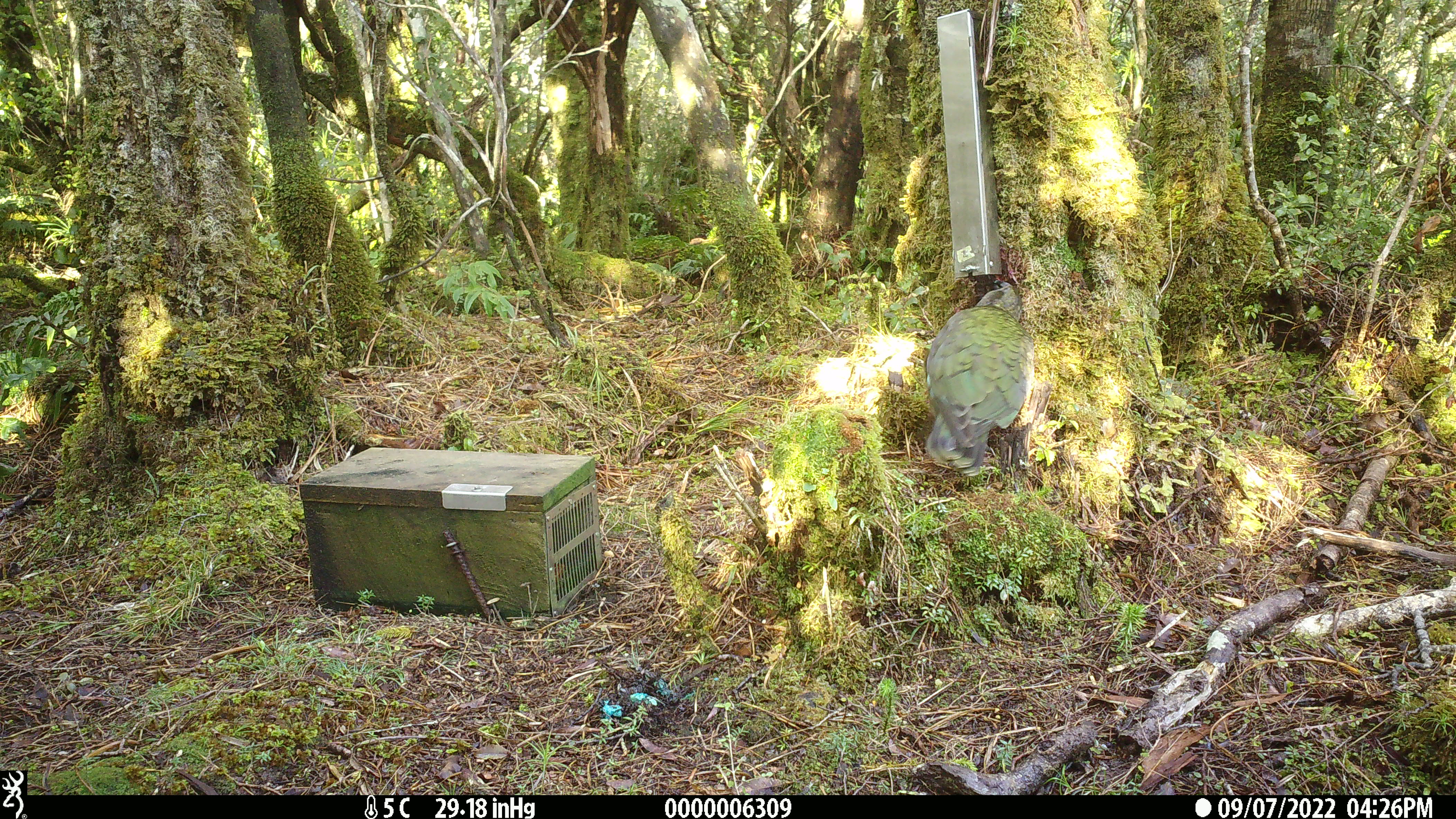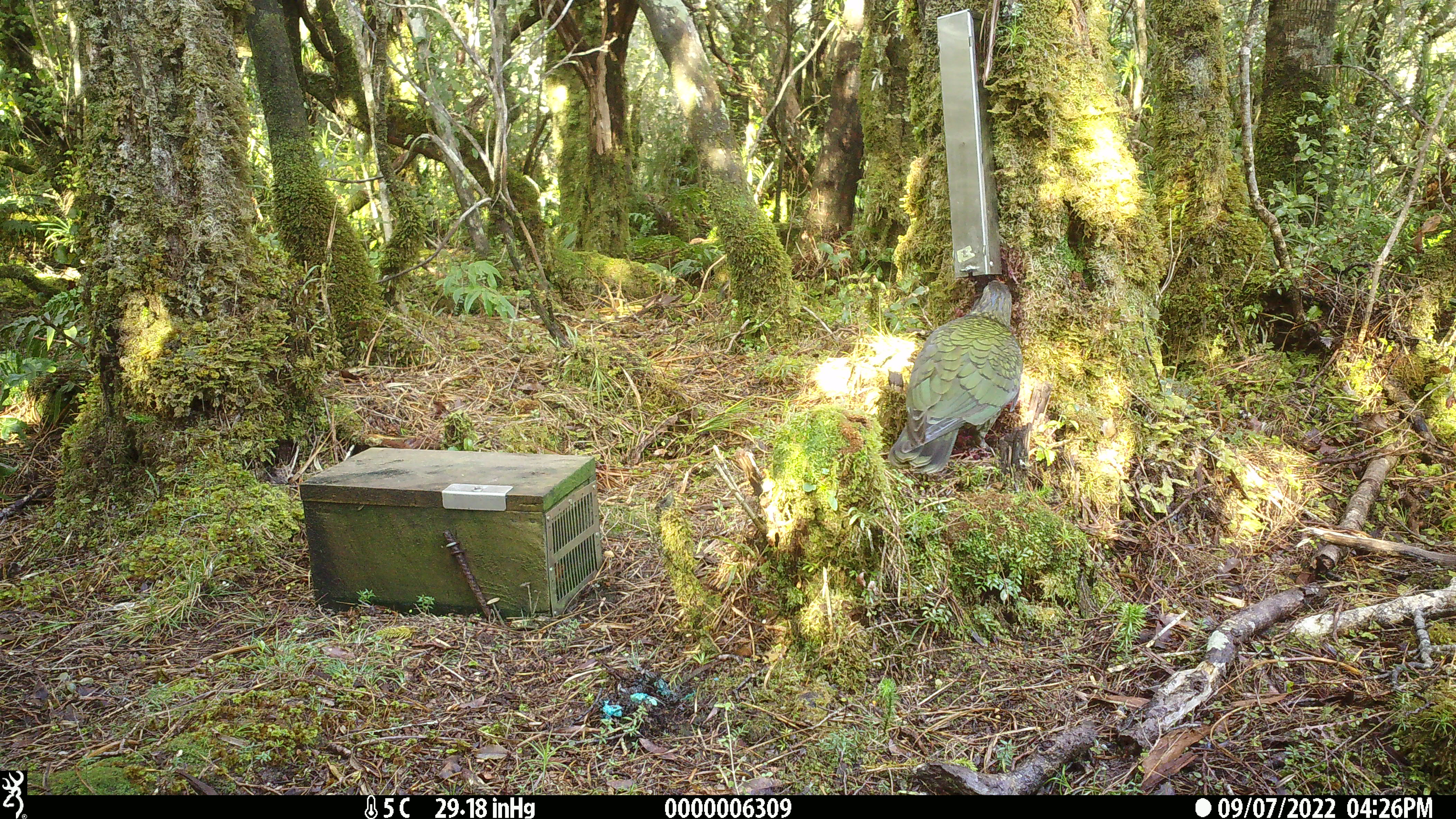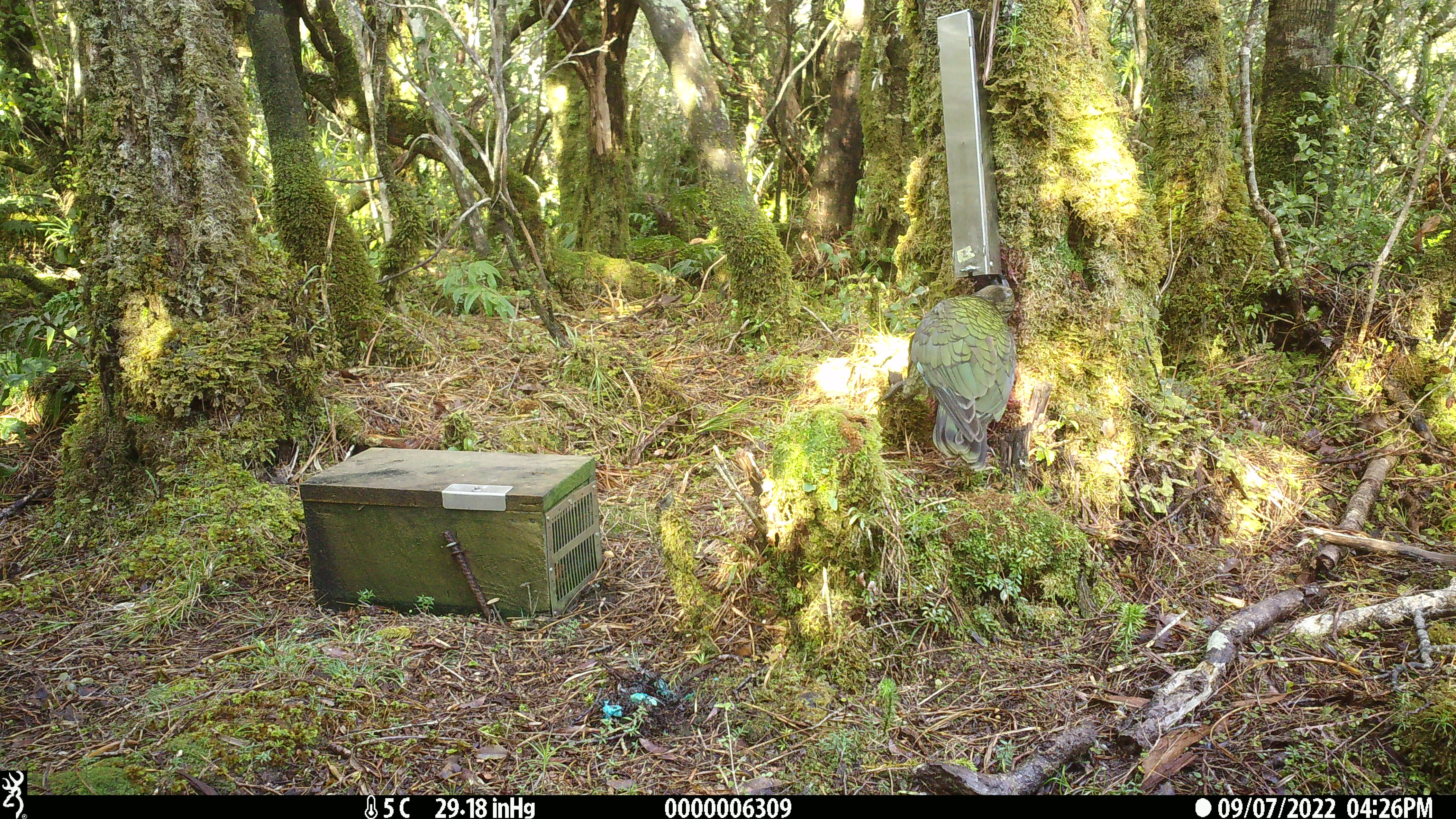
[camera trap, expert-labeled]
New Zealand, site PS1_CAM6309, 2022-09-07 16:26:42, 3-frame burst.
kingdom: Animalia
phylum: Chordata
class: Aves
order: Psittaciformes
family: Strigopidae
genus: Nestor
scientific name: Nestor notabilis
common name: kea